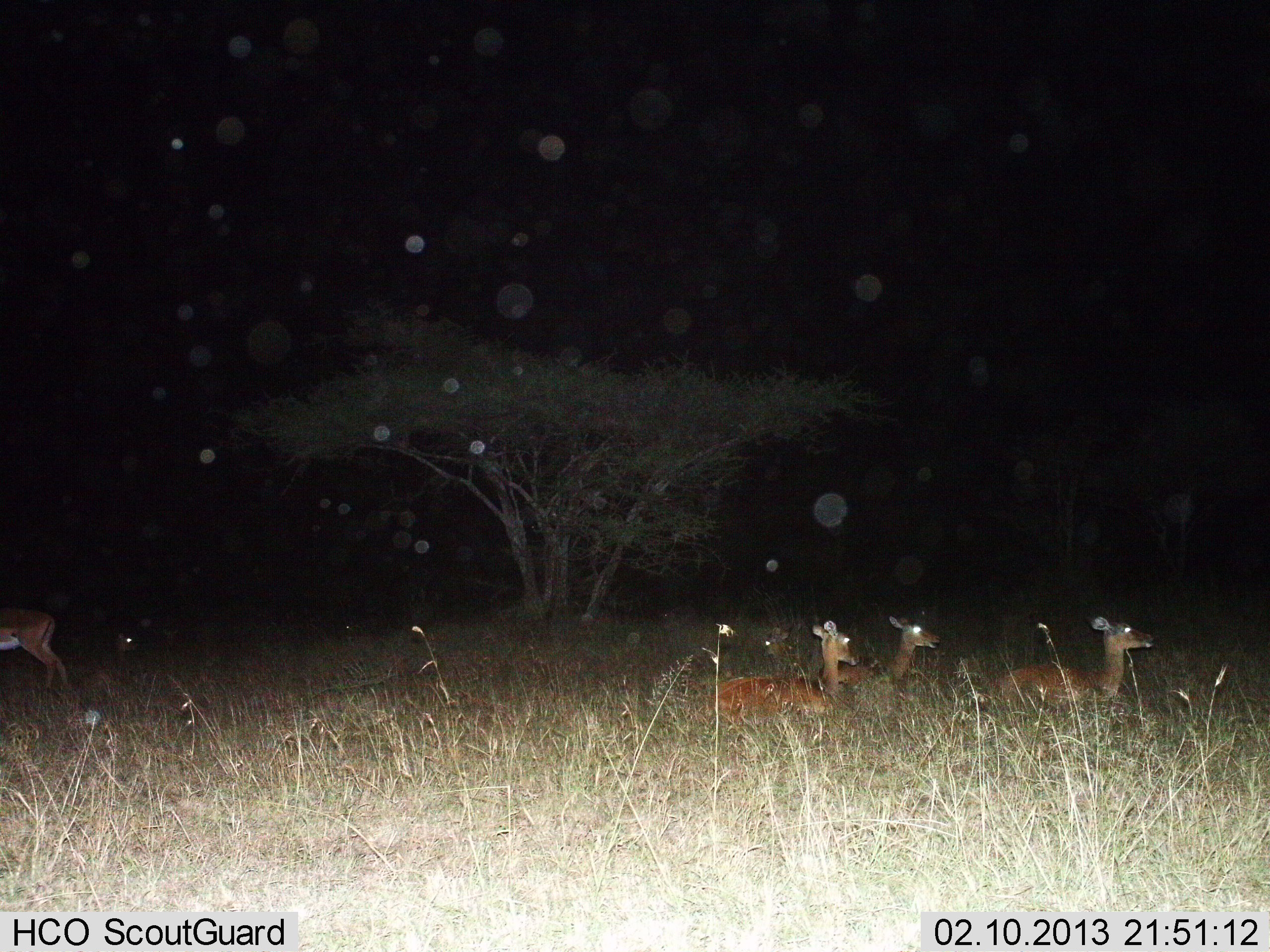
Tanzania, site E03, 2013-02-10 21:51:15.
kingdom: Animalia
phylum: Chordata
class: Mammalia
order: Artiodactyla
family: Bovidae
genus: Aepyceros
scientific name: Aepyceros melampus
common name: impala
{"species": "impala (Aepyceros melampus)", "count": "4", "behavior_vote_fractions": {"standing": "59%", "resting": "76%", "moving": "12%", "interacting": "0%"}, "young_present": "6%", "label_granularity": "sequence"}